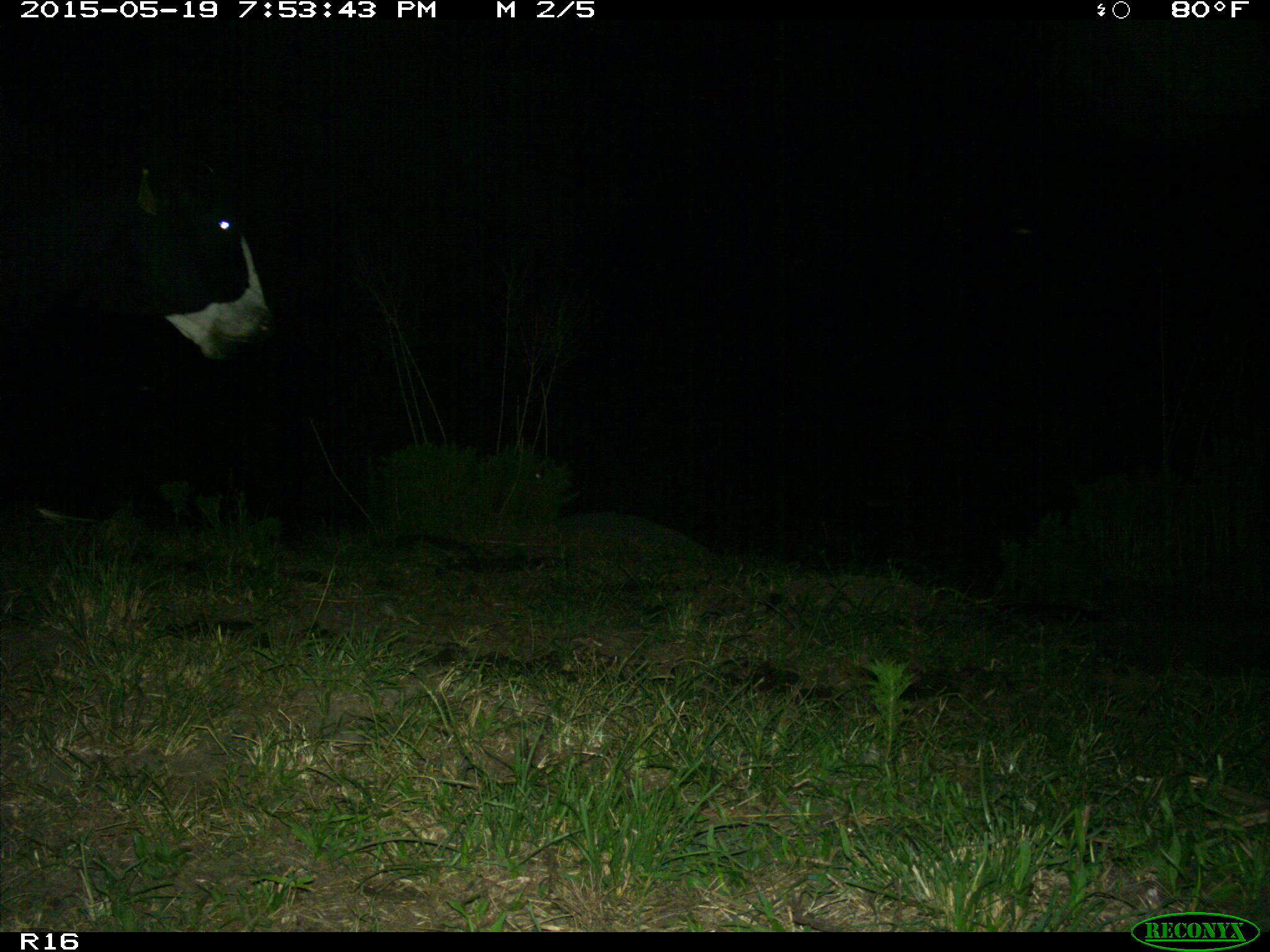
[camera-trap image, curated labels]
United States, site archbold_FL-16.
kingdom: Animalia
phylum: Chordata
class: Mammalia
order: Artiodactyla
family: Bovidae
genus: Bos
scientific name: Bos taurus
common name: domestic cow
Bos taurus (domestic cow).